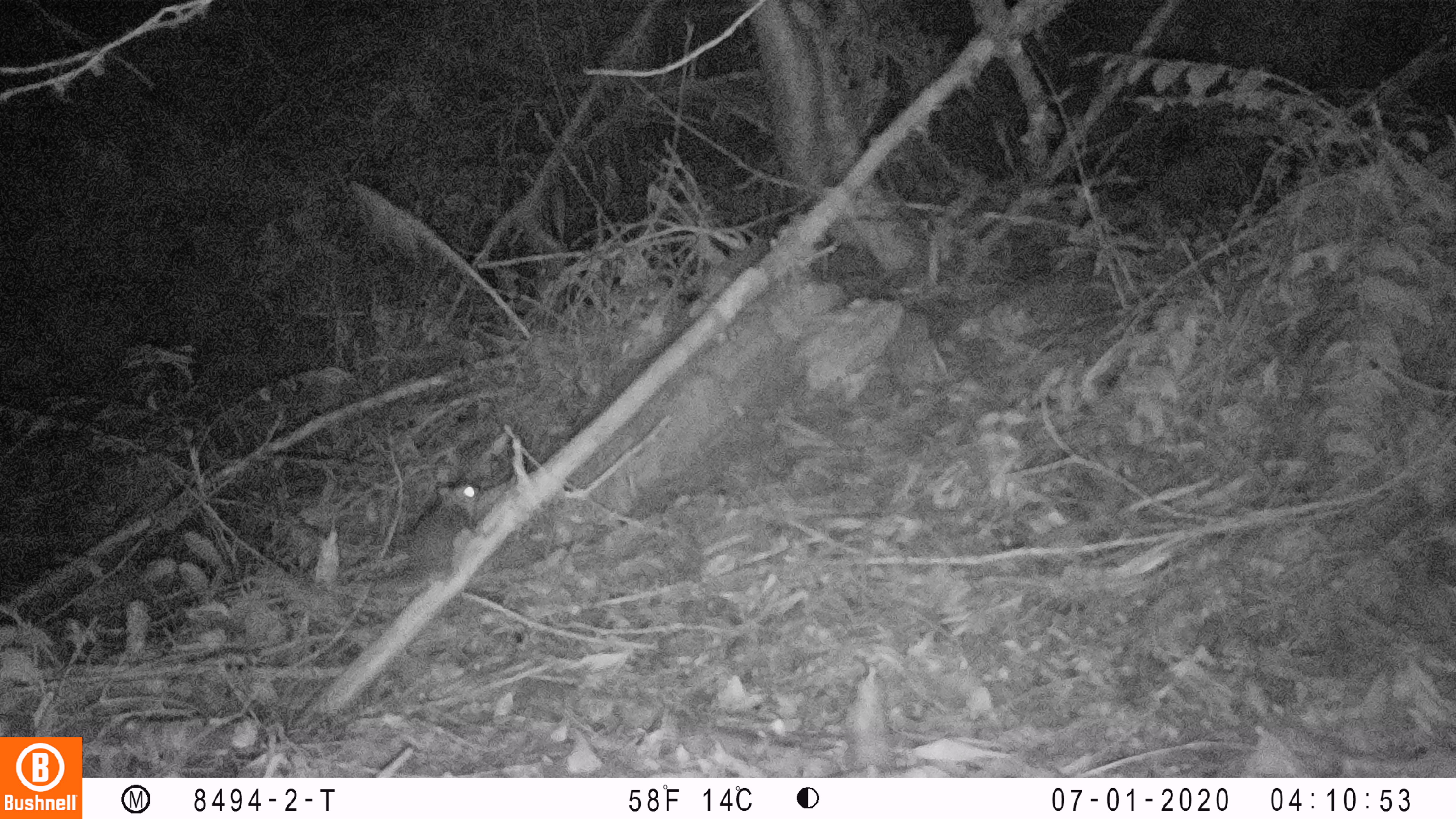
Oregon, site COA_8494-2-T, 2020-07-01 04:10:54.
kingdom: Animalia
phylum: Chordata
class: Mammalia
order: Rodentia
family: Sciuridae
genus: Glaucomys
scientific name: Glaucomys oregonensis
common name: humboldt's flying squirrel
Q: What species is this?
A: Humboldt's flying squirrel (Glaucomys oregonensis).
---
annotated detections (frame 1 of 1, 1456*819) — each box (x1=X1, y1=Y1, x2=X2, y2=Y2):
humboldt's flying squirrel: (x1=362, y1=466, x2=488, y2=609)